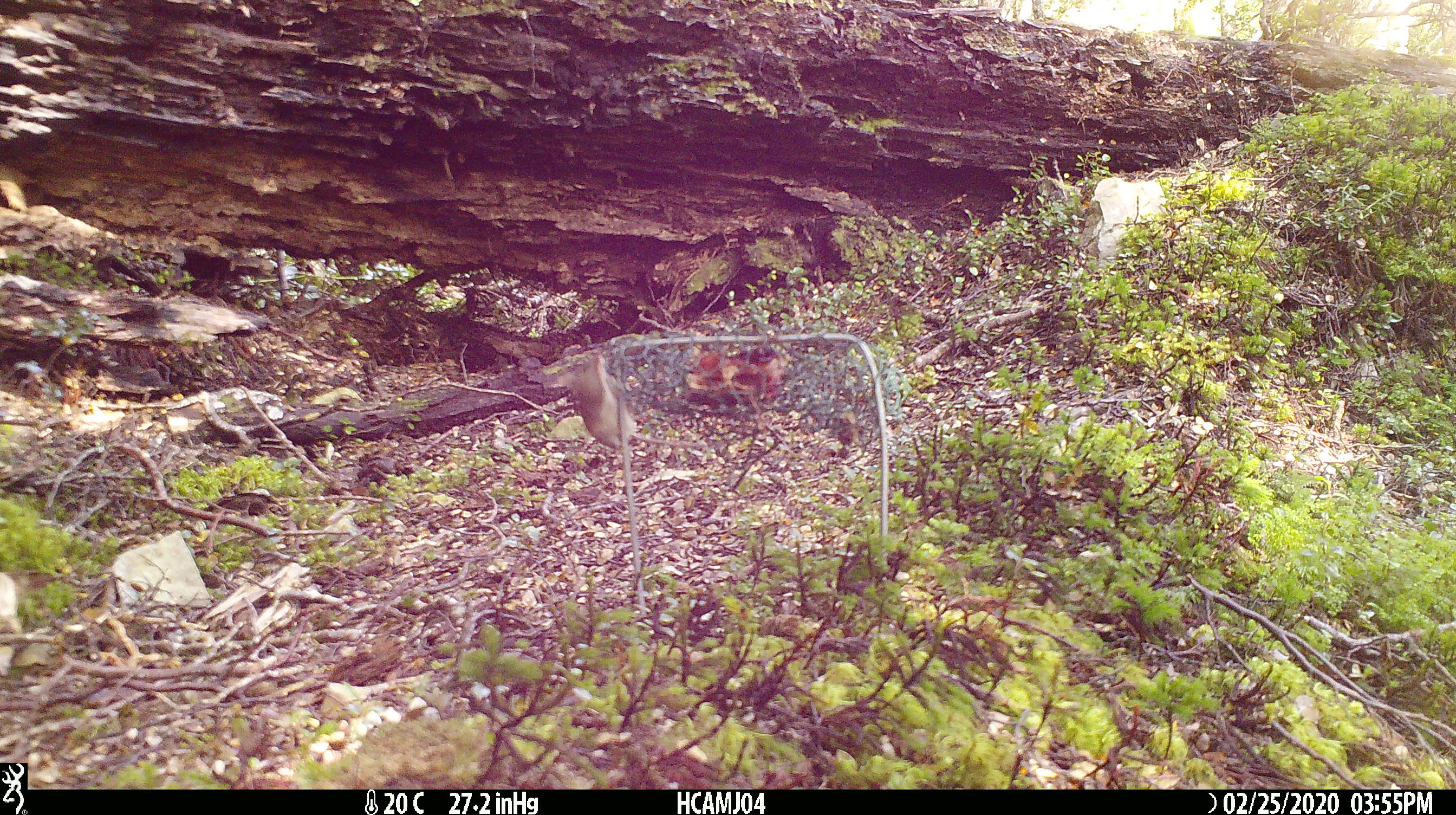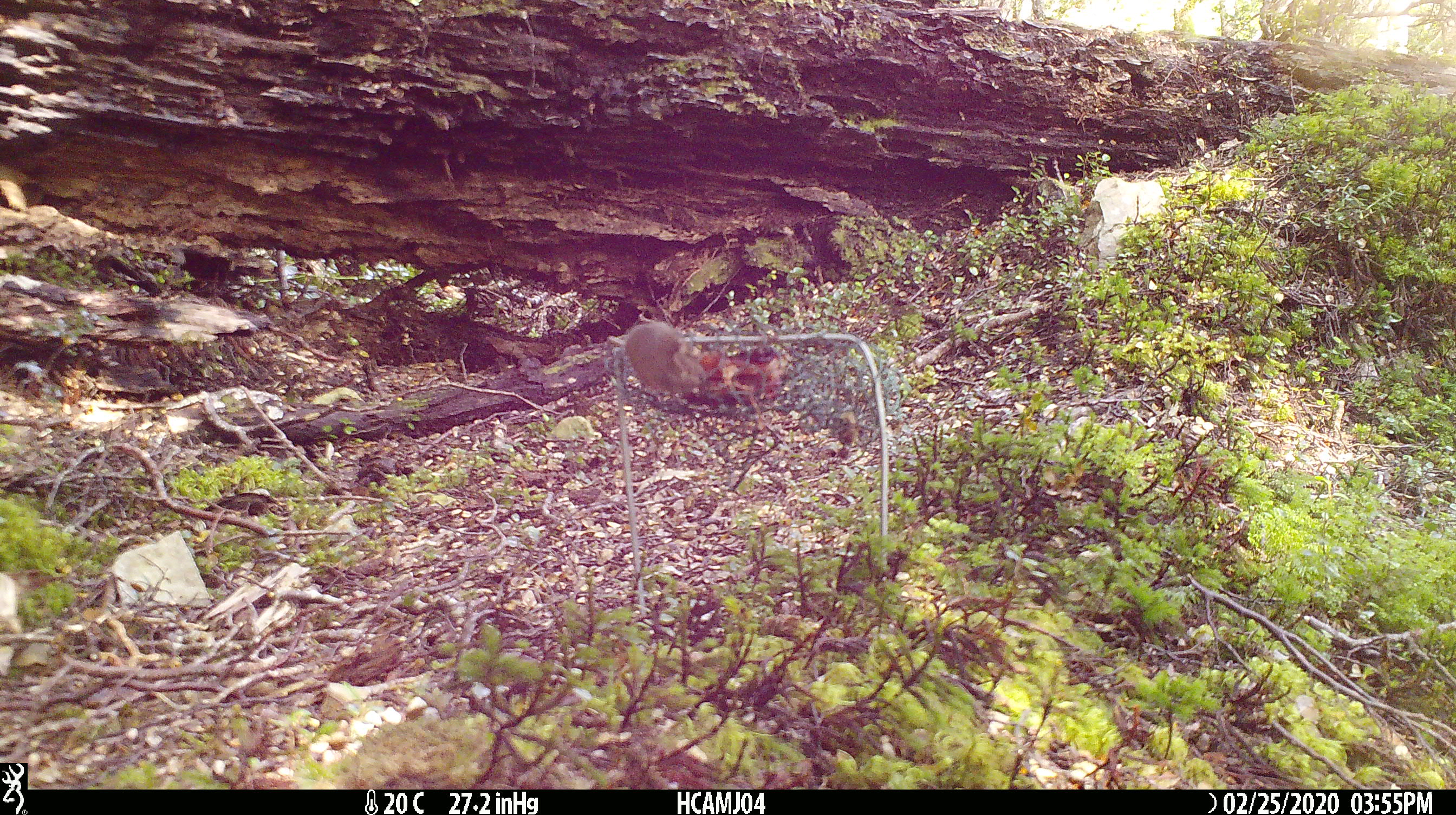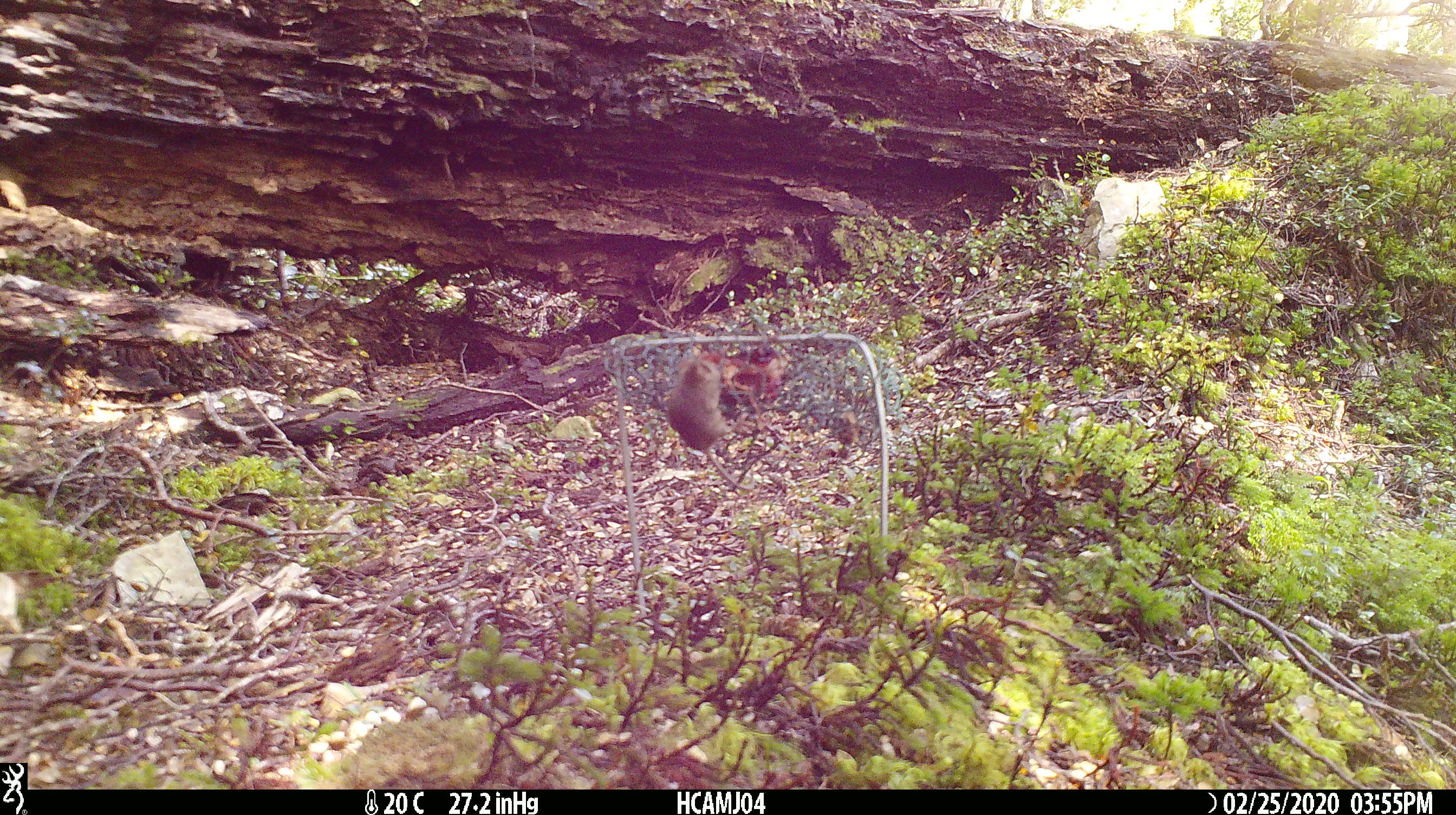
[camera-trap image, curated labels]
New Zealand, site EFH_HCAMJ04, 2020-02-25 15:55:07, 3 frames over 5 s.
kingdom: Animalia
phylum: Chordata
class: Mammalia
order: Rodentia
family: Muridae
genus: Mus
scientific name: Mus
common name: mouse